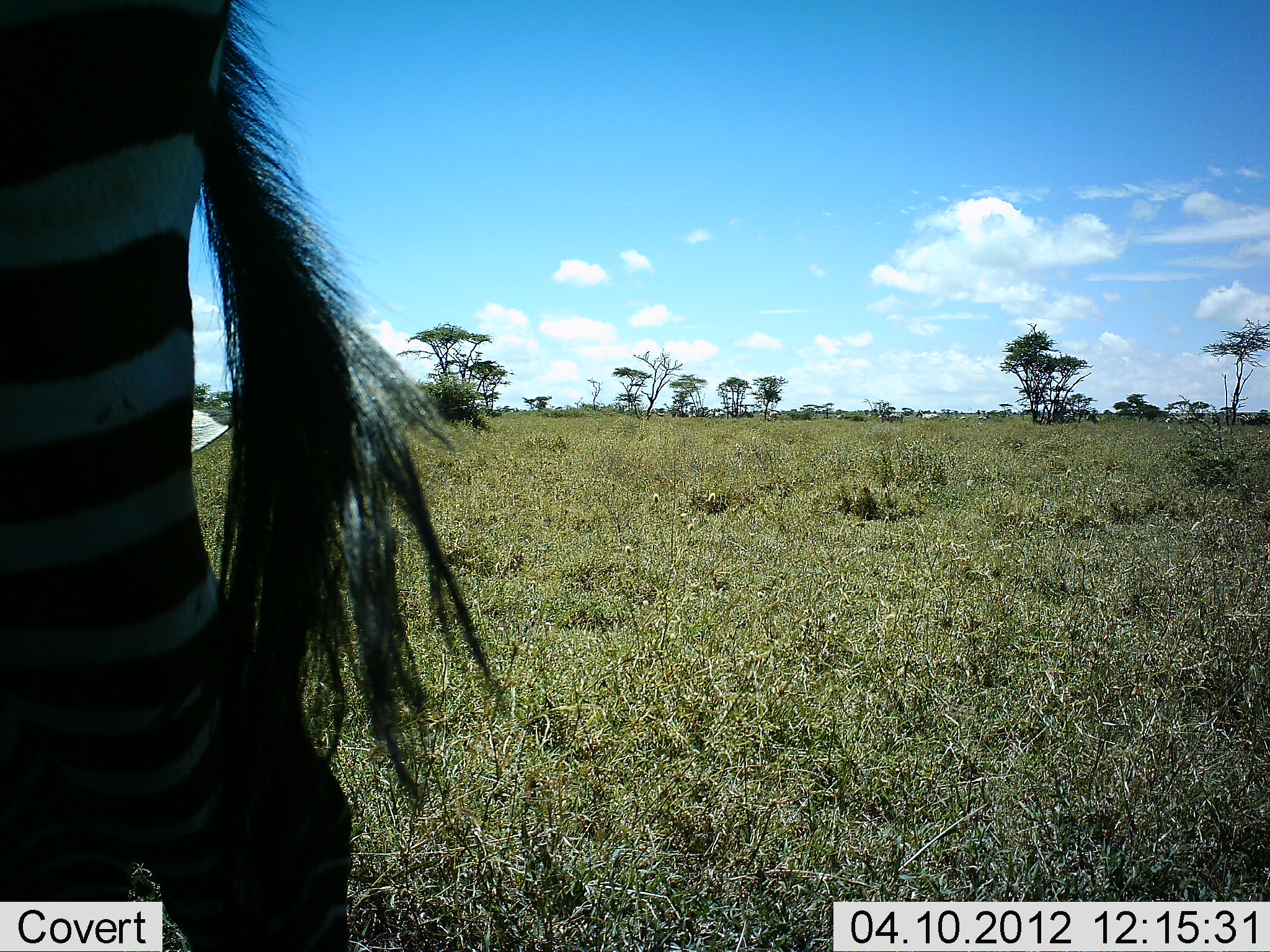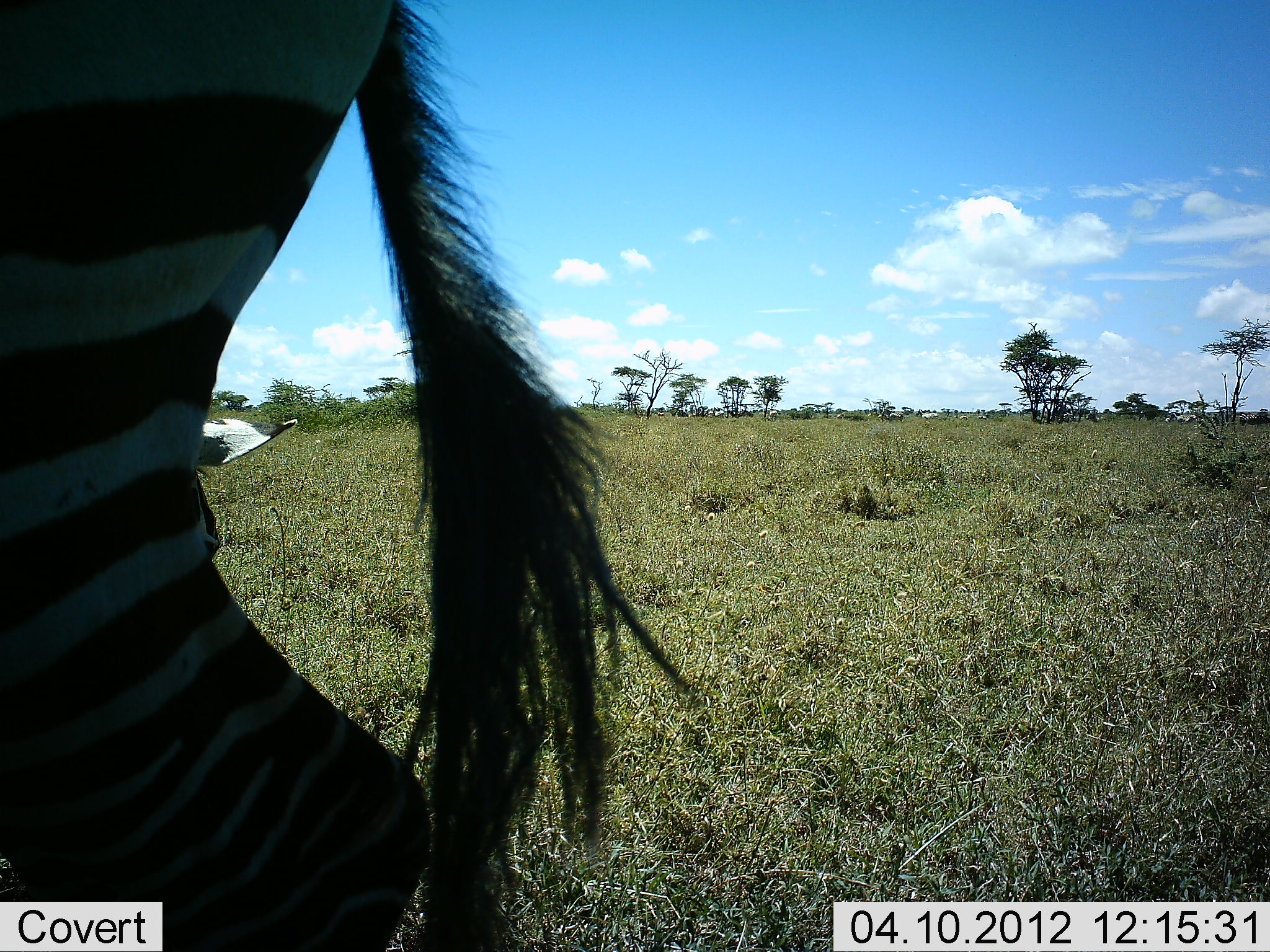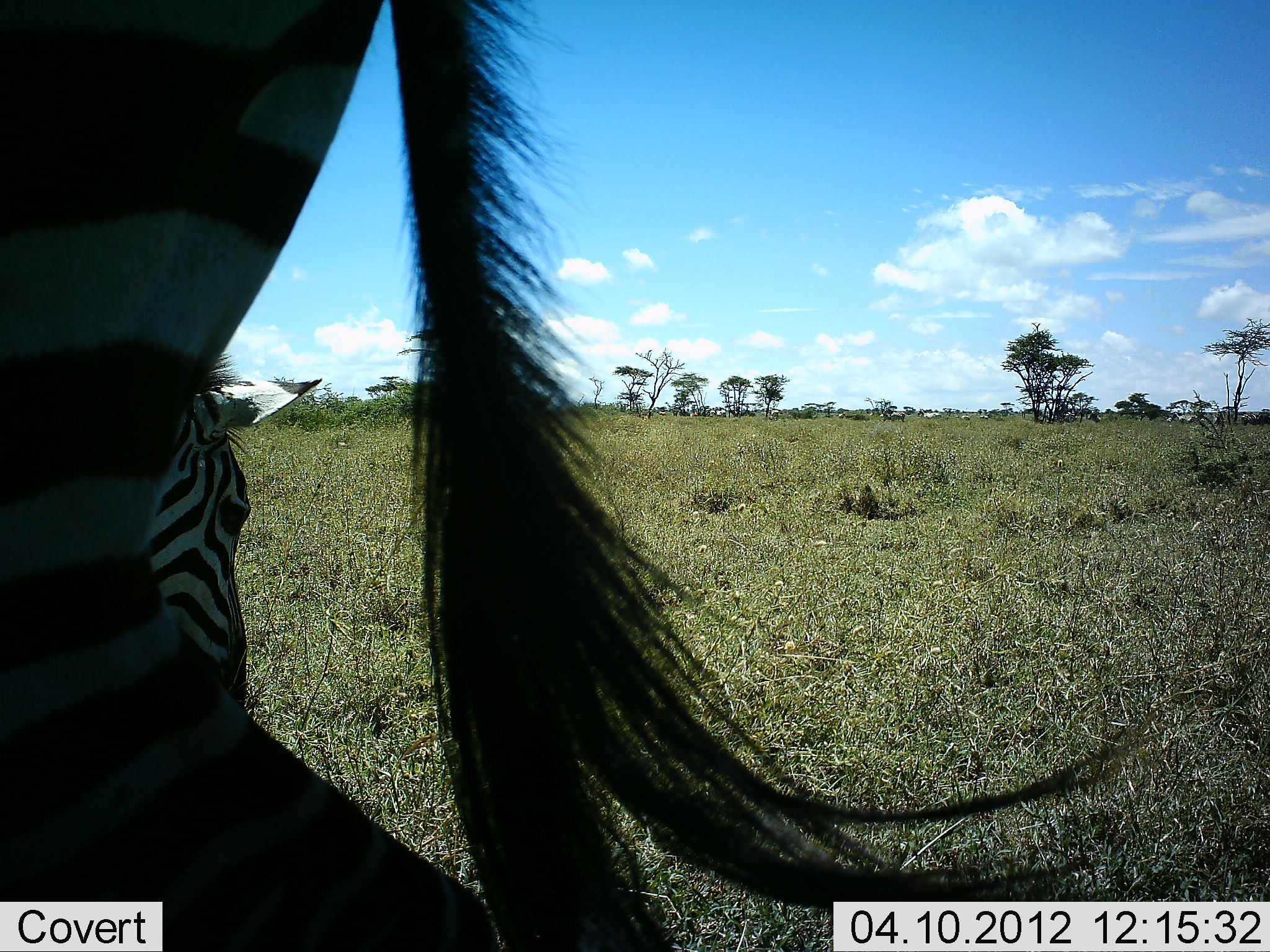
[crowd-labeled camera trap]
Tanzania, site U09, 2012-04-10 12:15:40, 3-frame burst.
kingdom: Animalia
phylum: Chordata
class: Mammalia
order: Perissodactyla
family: Equidae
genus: Equus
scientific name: Equus quagga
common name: plains zebra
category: zebra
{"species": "zebra (plains zebra) (Equus quagga)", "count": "2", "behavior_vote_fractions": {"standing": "56%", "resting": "0%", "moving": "25%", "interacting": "0%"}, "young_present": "6%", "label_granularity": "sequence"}